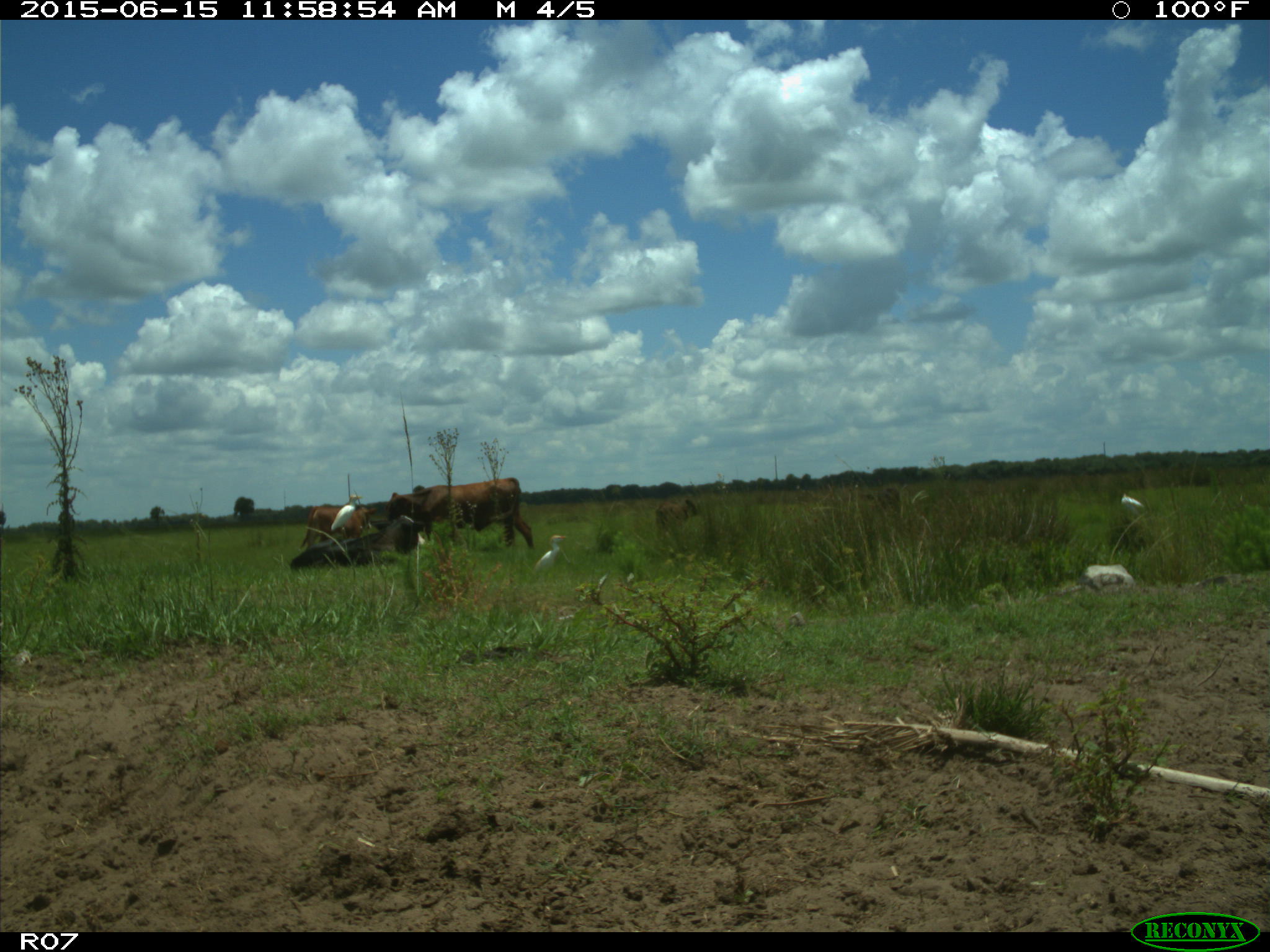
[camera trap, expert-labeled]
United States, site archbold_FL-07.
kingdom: Animalia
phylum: Chordata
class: Mammalia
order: Artiodactyla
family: Bovidae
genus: Bos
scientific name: Bos taurus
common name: domestic cow